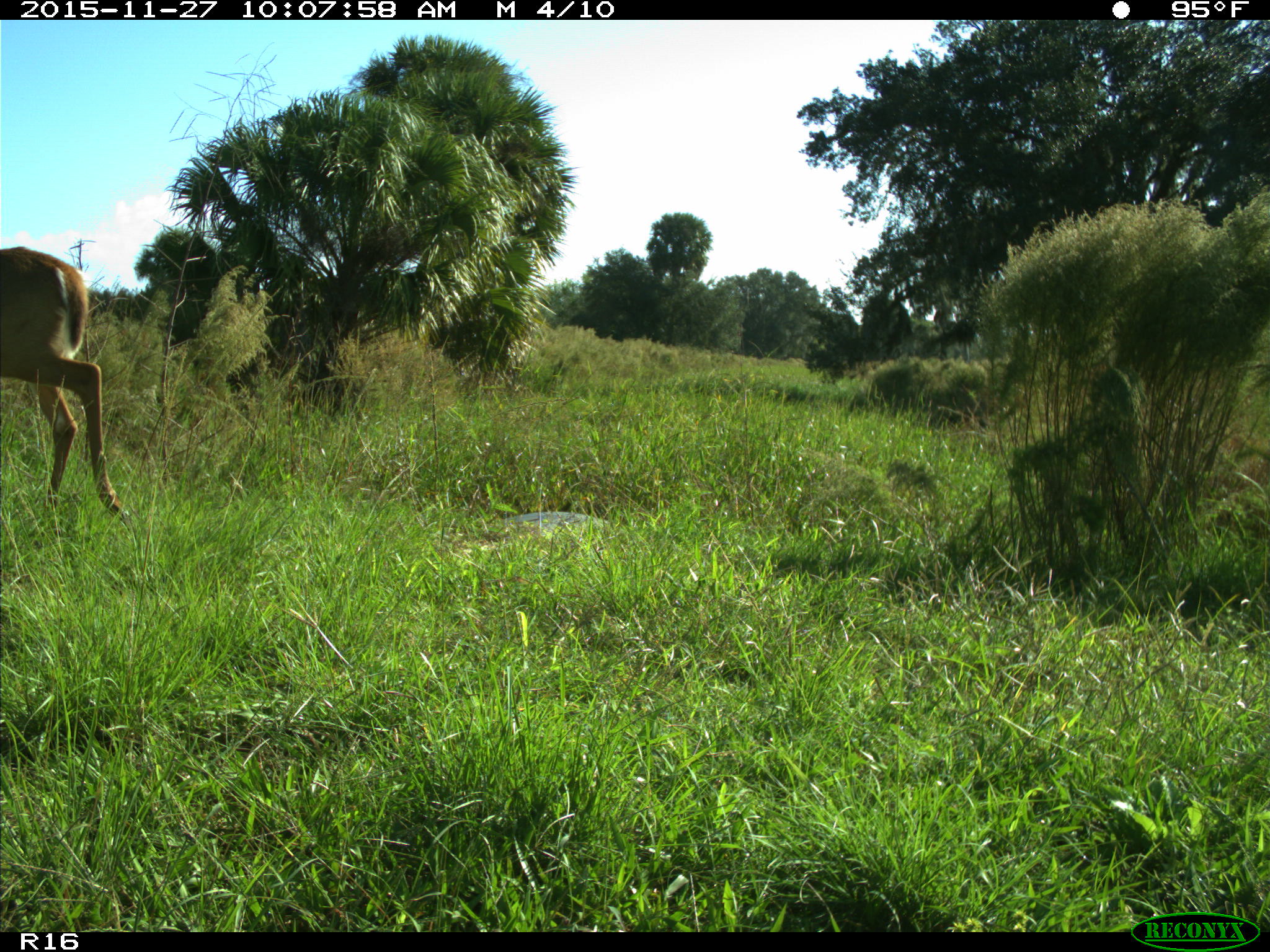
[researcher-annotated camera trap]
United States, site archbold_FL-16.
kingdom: Animalia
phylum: Chordata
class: Mammalia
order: Artiodactyla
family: Cervidae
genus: Odocoileus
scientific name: Odocoileus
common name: deer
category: unidentified deer